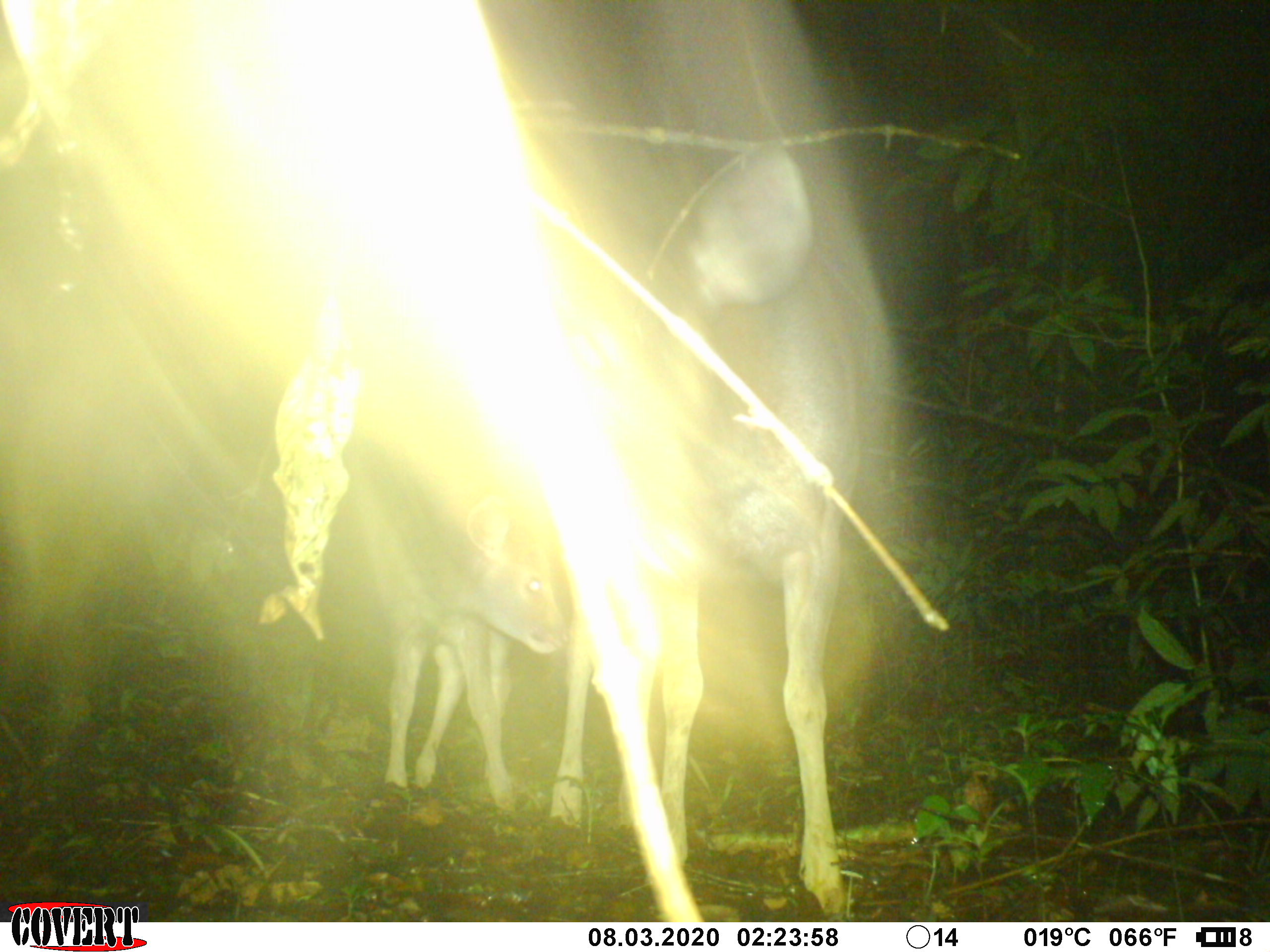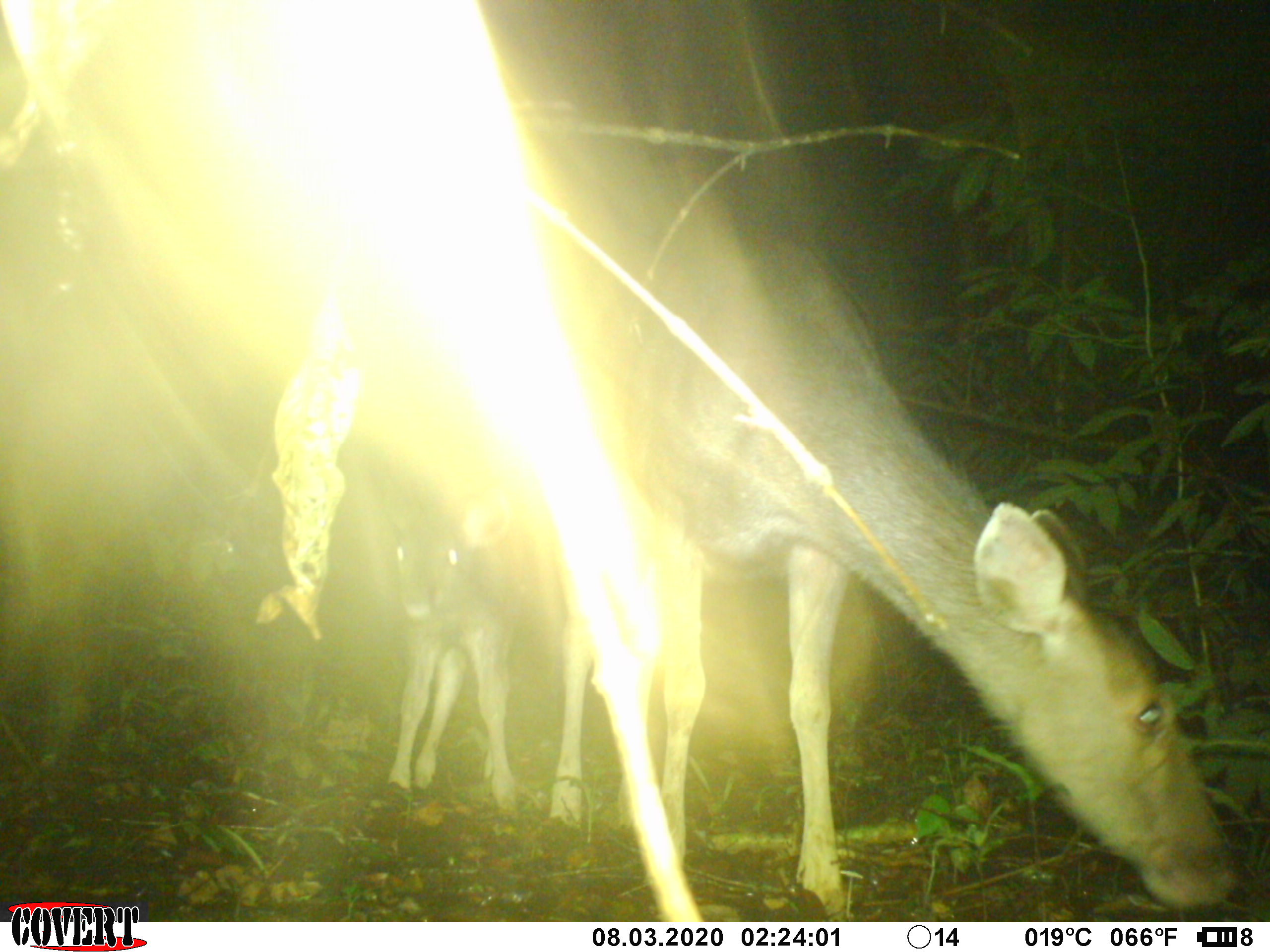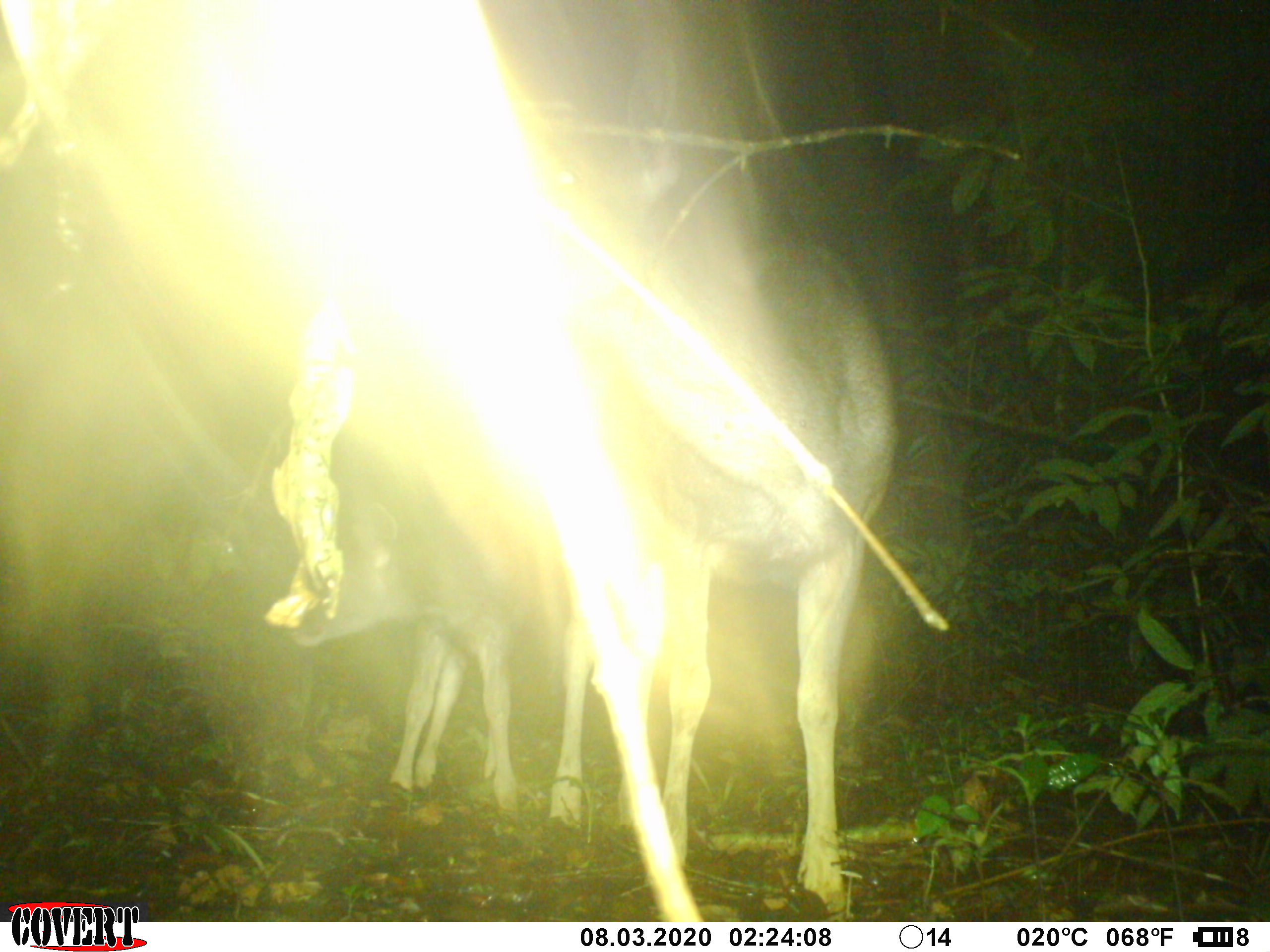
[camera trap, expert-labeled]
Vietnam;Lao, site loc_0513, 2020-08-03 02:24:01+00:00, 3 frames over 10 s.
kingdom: Animalia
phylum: Chordata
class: Mammalia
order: Artiodactyla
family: Cervidae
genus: Rusa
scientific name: Rusa unicolor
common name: sambar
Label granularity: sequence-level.